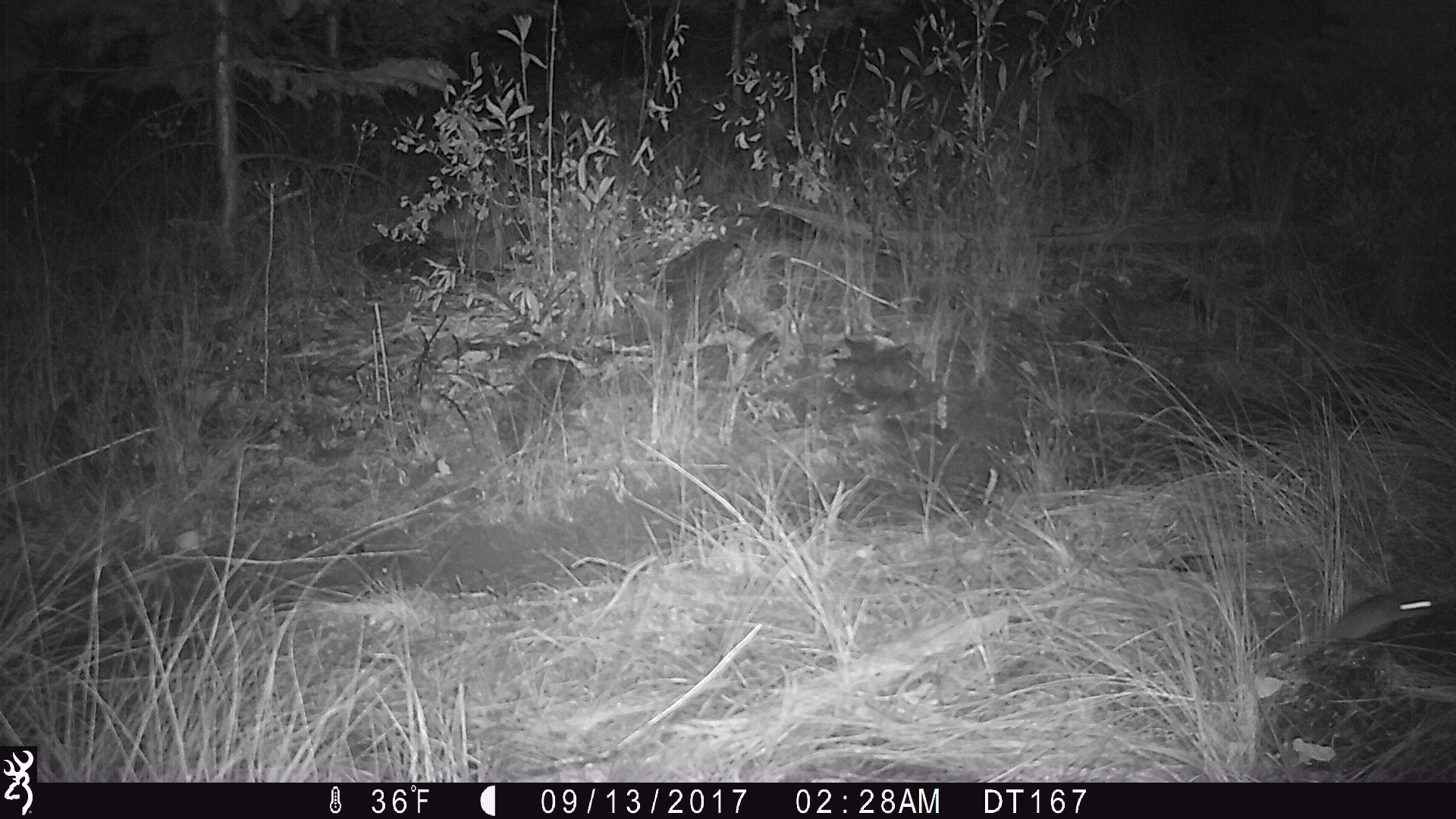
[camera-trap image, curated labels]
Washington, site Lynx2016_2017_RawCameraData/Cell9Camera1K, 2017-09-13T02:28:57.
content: unidentified animal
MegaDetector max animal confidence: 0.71